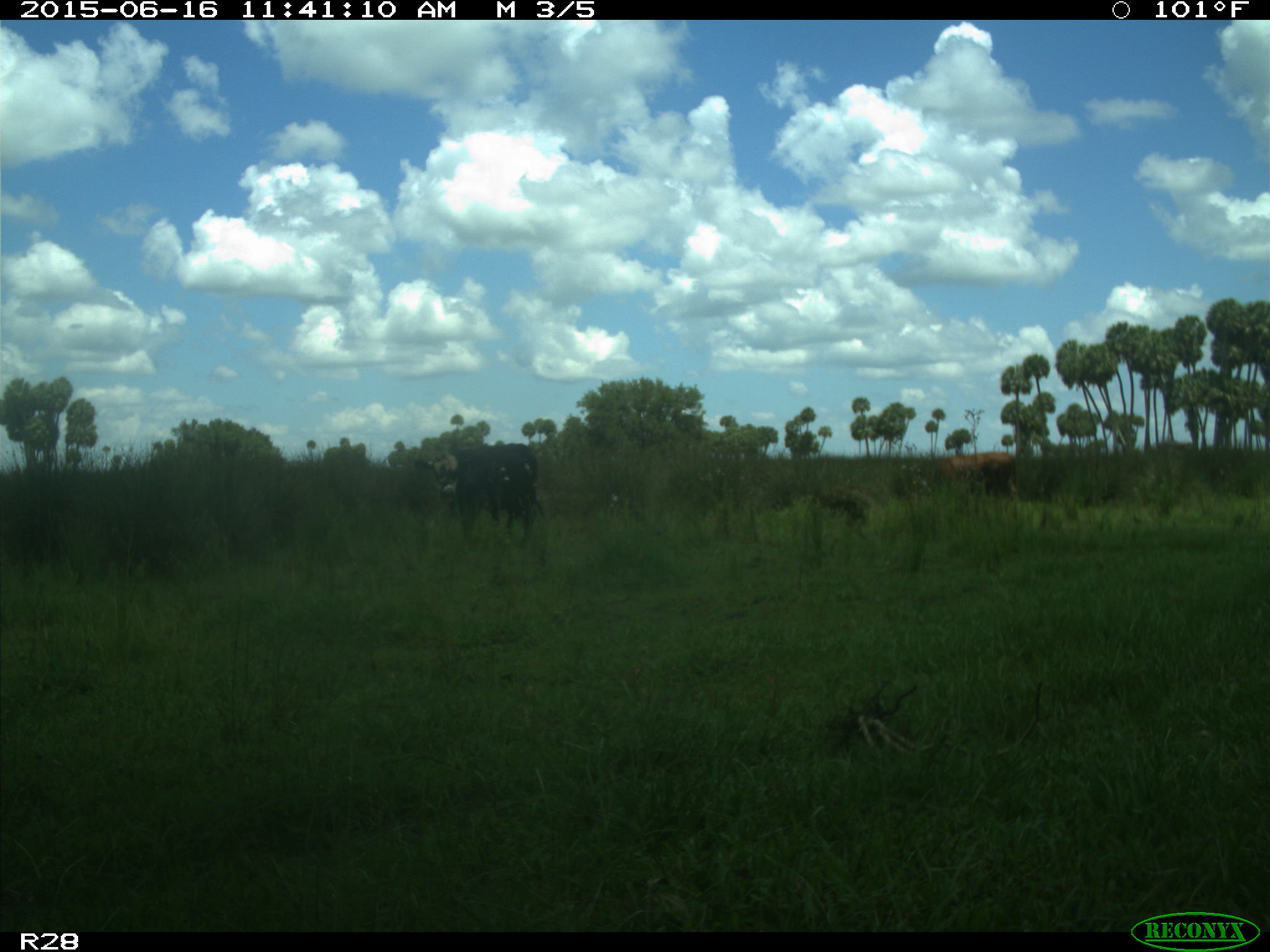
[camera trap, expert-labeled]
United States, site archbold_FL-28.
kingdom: Animalia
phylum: Chordata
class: Mammalia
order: Artiodactyla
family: Bovidae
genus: Bos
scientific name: Bos taurus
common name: domestic cow